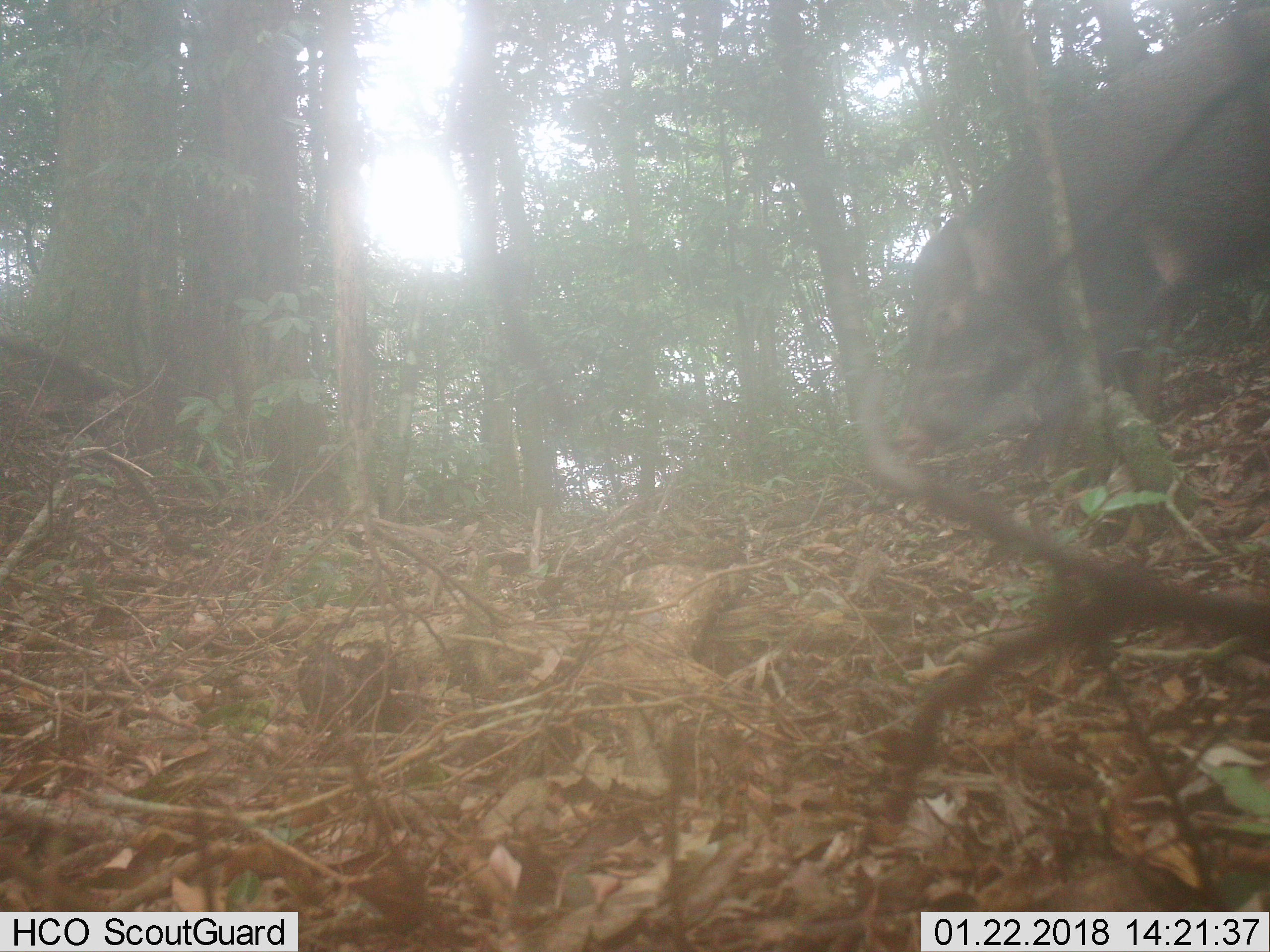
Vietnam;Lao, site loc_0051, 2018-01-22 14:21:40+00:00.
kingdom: Animalia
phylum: Chordata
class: Mammalia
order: Artiodactyla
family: Suidae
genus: Sus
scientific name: Sus scrofa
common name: eurasian wild pig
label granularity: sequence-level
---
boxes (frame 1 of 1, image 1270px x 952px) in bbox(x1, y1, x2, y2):
eurasian wild pig: bbox(894, 3, 1270, 480)